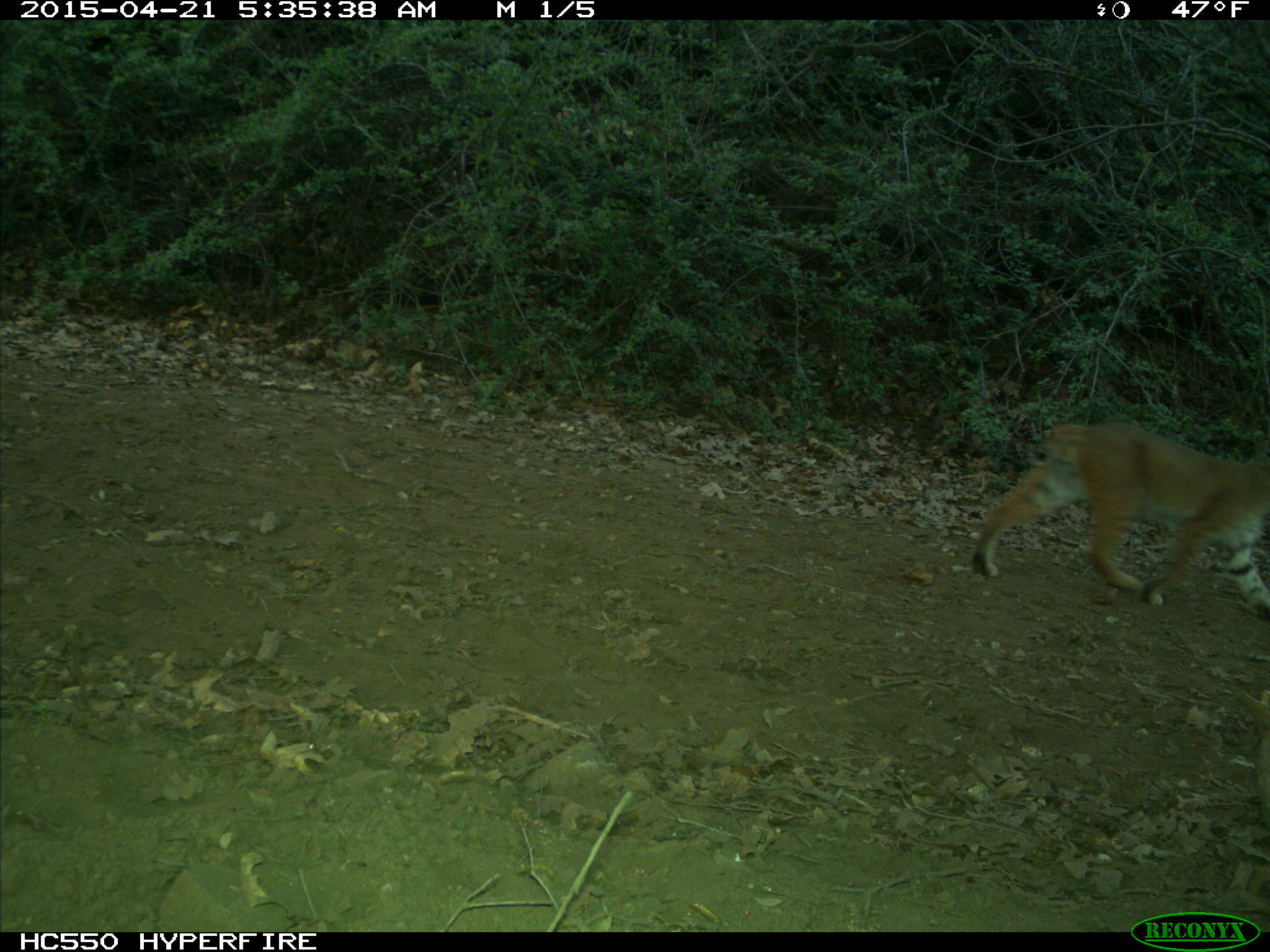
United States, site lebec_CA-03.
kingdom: Animalia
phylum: Chordata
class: Mammalia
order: Carnivora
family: Felidae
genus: Lynx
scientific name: Lynx rufus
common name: bobcat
Lynx rufus (bobcat).